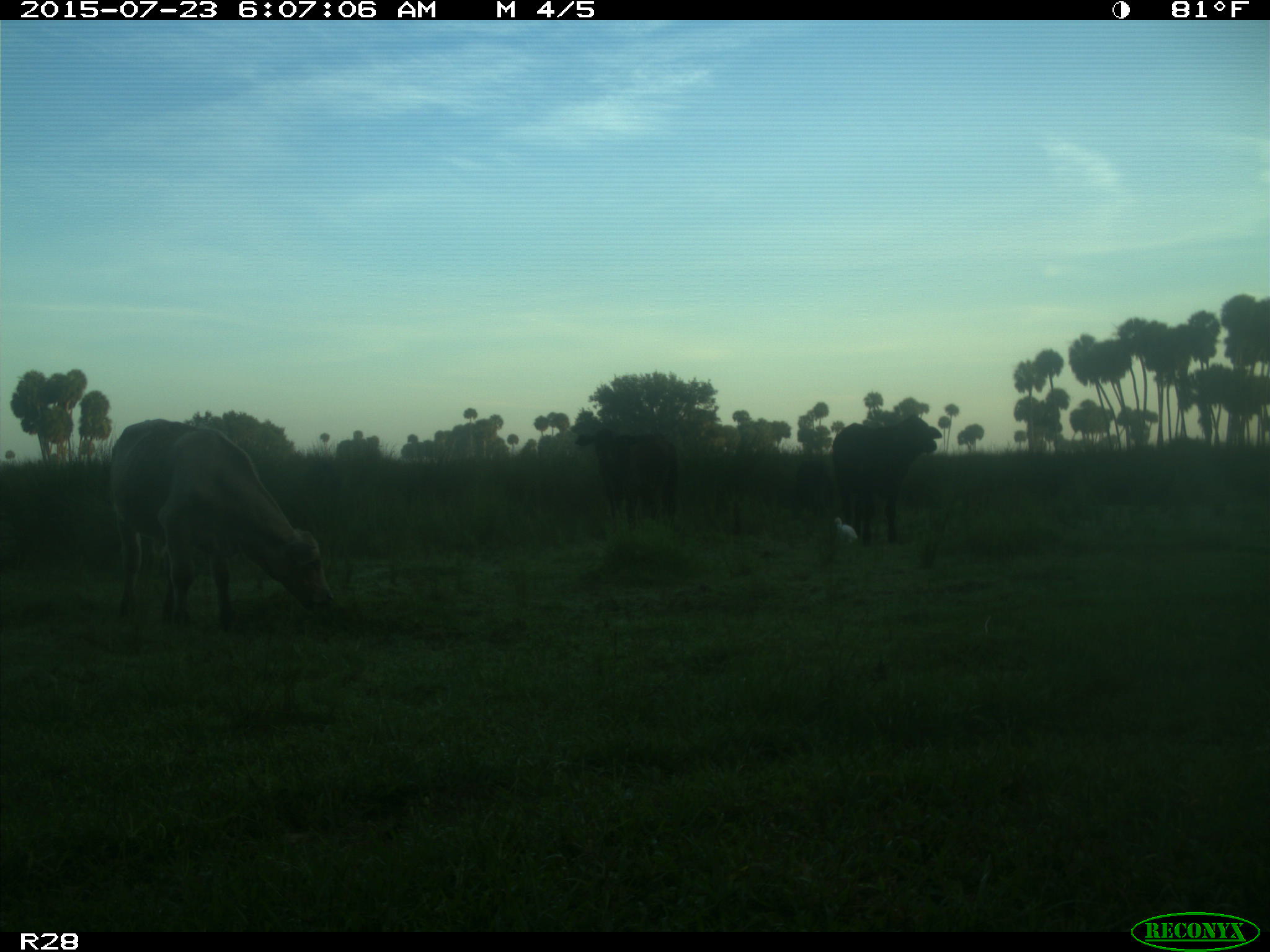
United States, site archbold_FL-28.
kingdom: Animalia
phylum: Chordata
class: Mammalia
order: Artiodactyla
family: Bovidae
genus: Bos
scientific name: Bos taurus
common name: domestic cow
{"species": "Bos taurus (domestic cow)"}